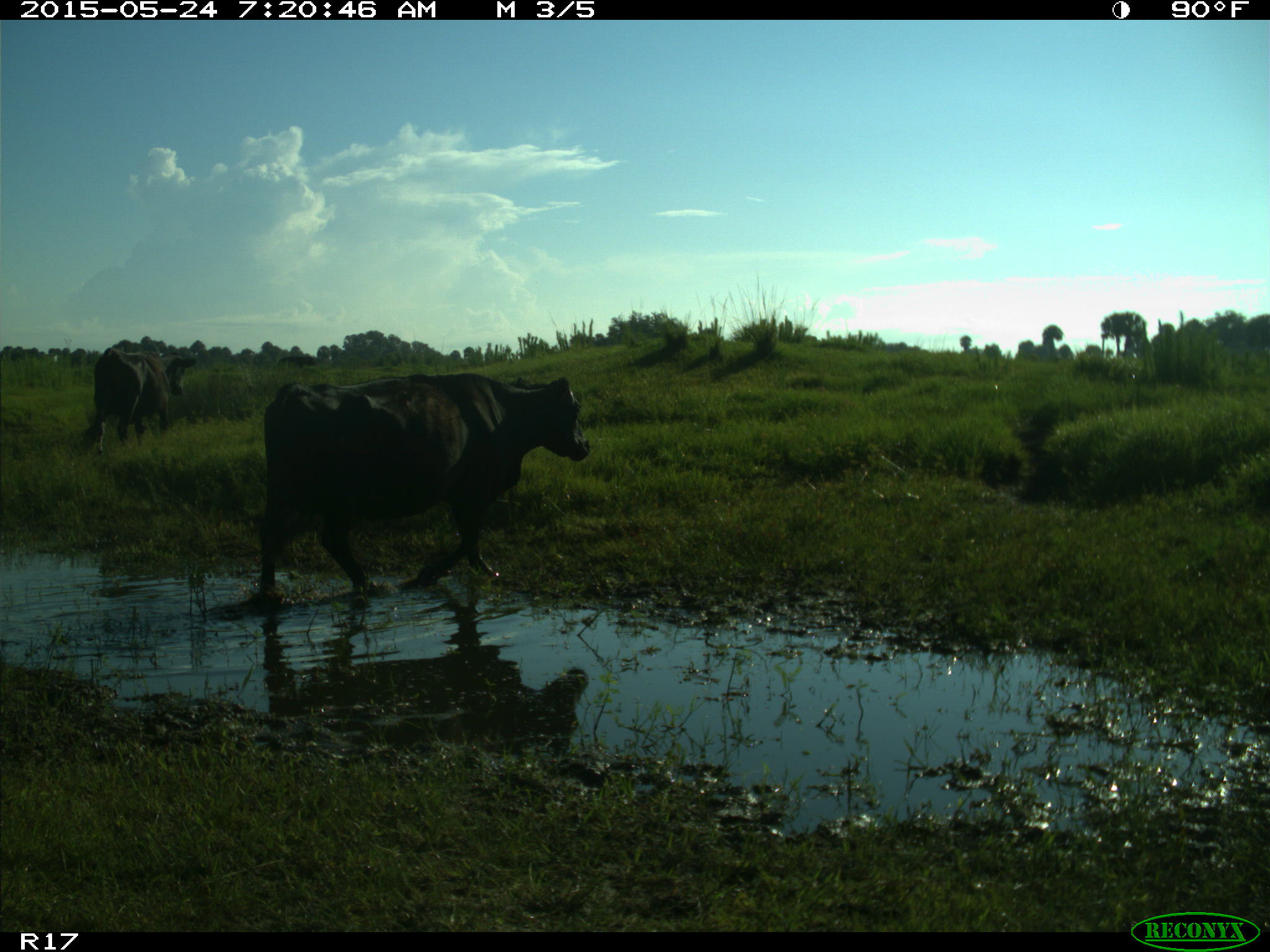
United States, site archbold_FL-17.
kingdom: Animalia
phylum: Chordata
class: Mammalia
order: Artiodactyla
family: Bovidae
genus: Bos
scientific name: Bos taurus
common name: domestic cow